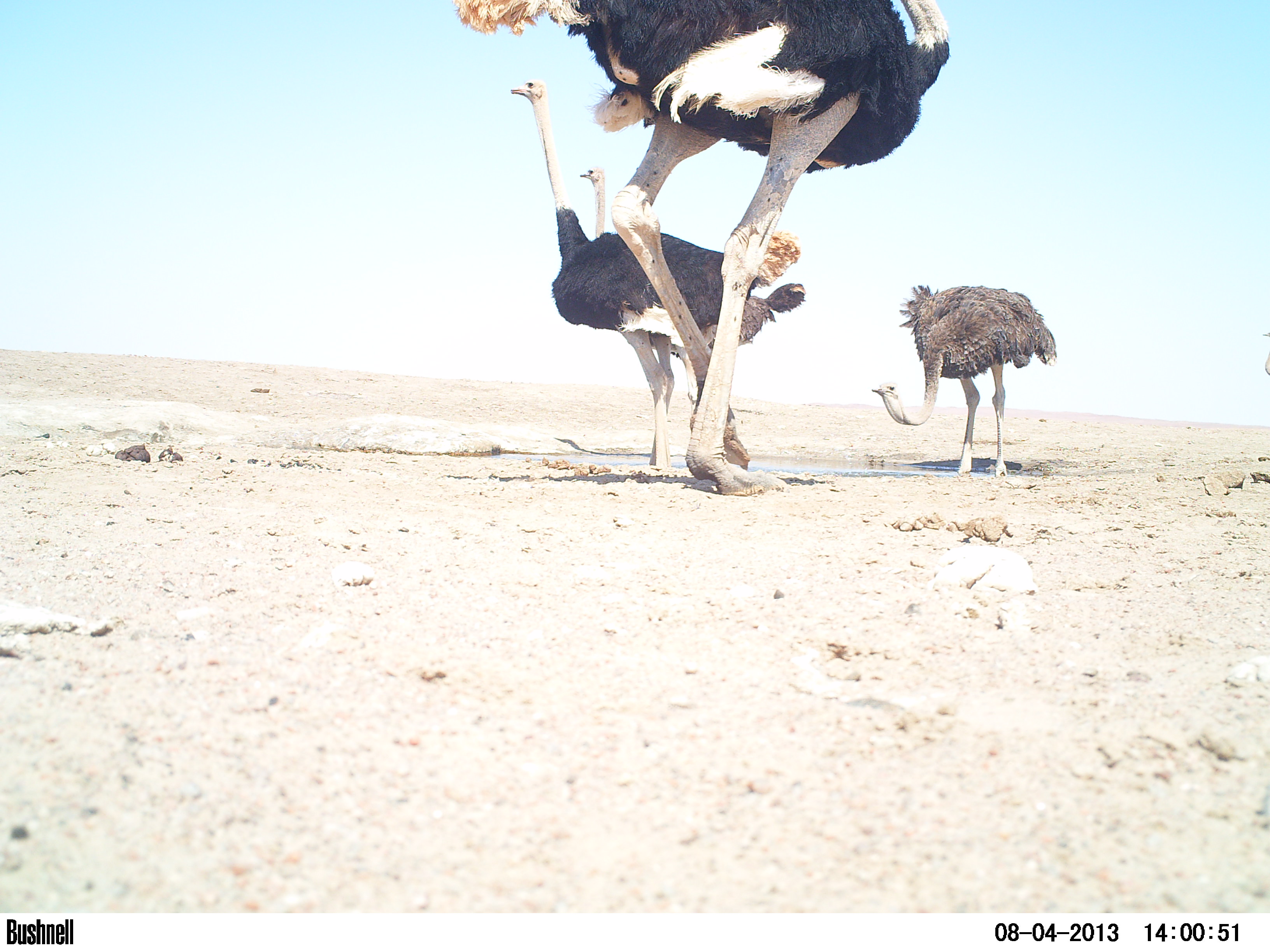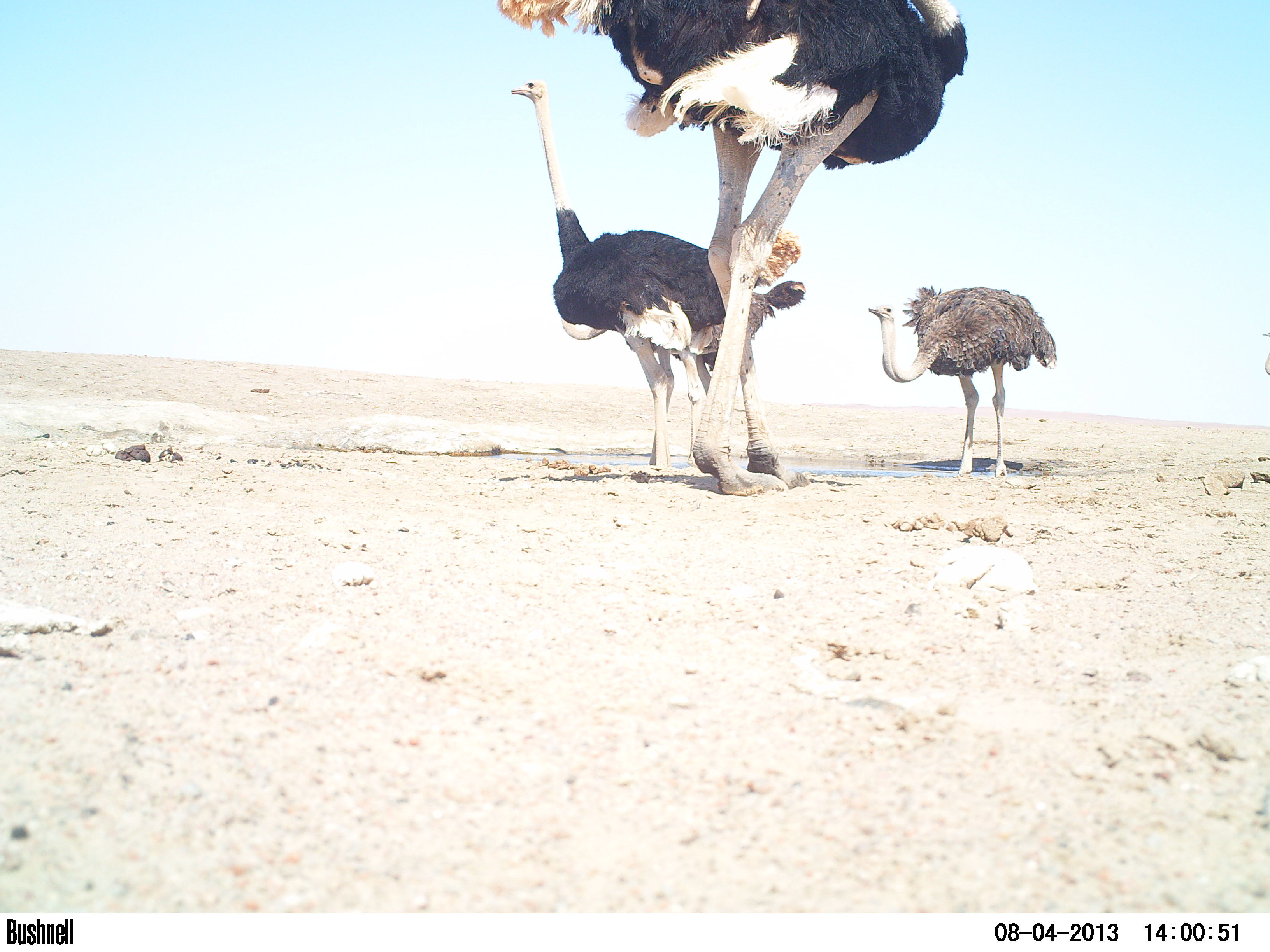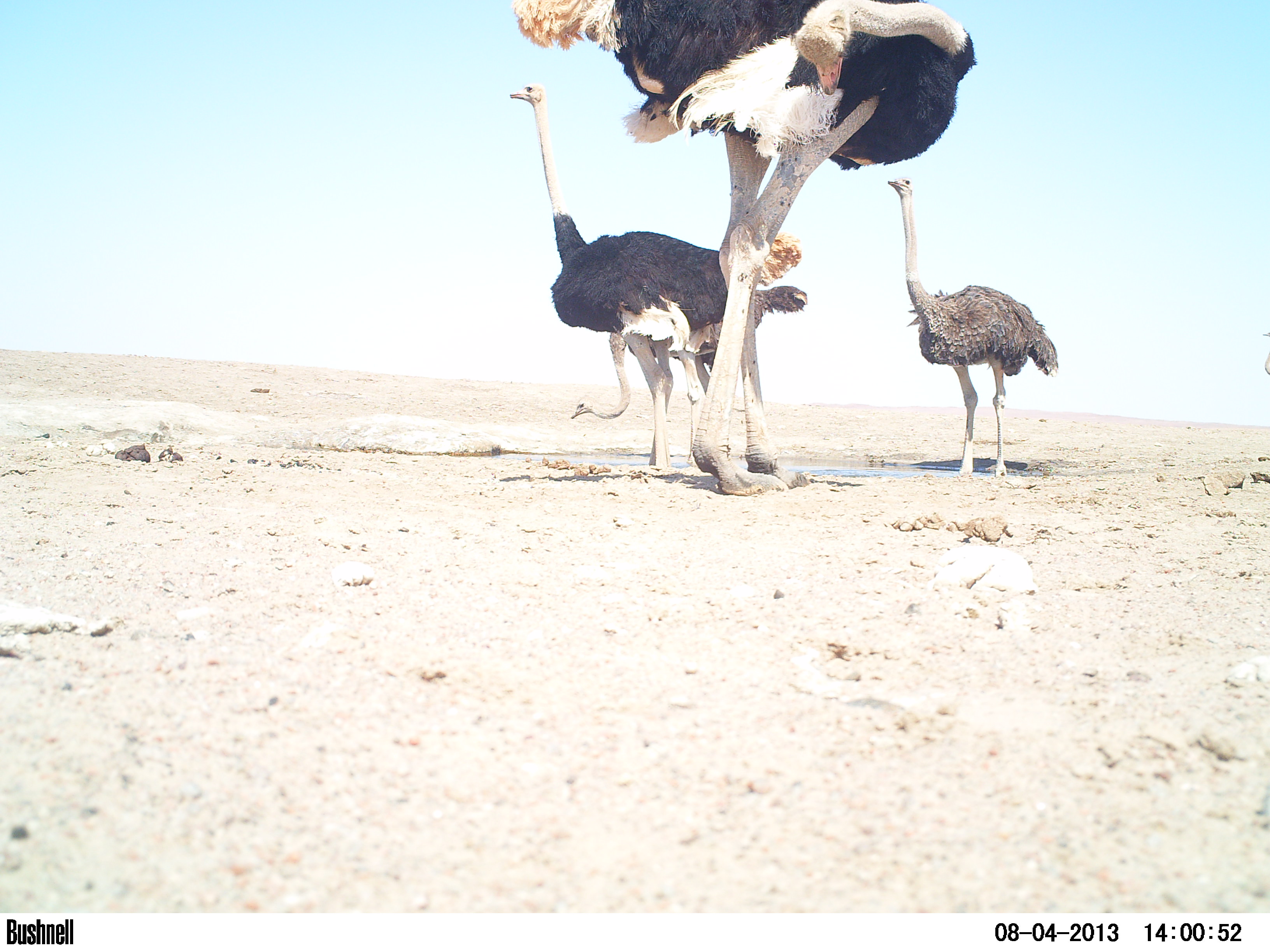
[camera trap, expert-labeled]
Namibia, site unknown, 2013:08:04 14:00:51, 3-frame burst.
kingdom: Animalia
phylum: Chordata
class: Aves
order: Struthioniformes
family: Struthionidae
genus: Struthio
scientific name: Struthio camelus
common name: common ostrich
Struthio camelus (common ostrich).